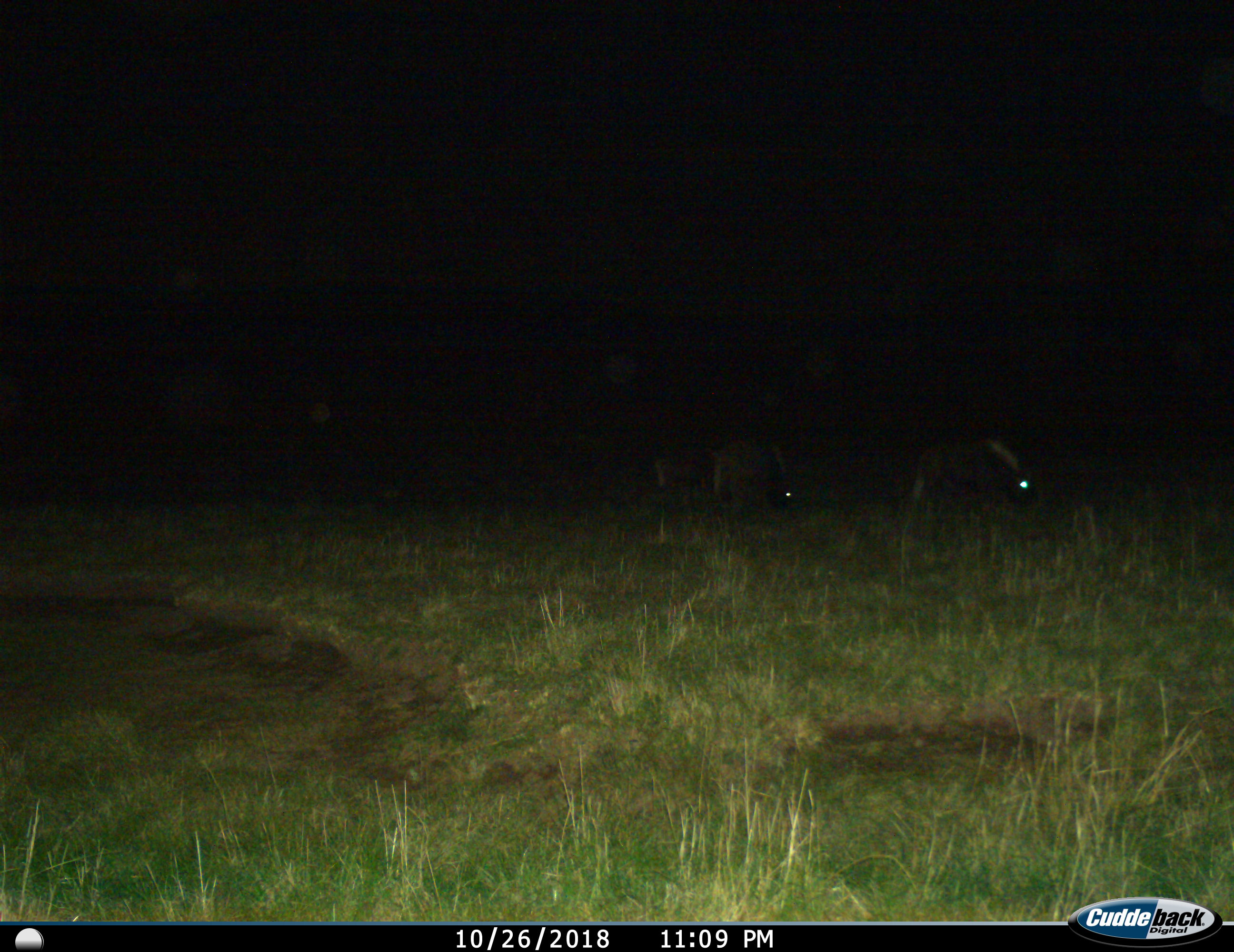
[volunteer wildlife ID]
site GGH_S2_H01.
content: unidentified animal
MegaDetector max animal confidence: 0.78